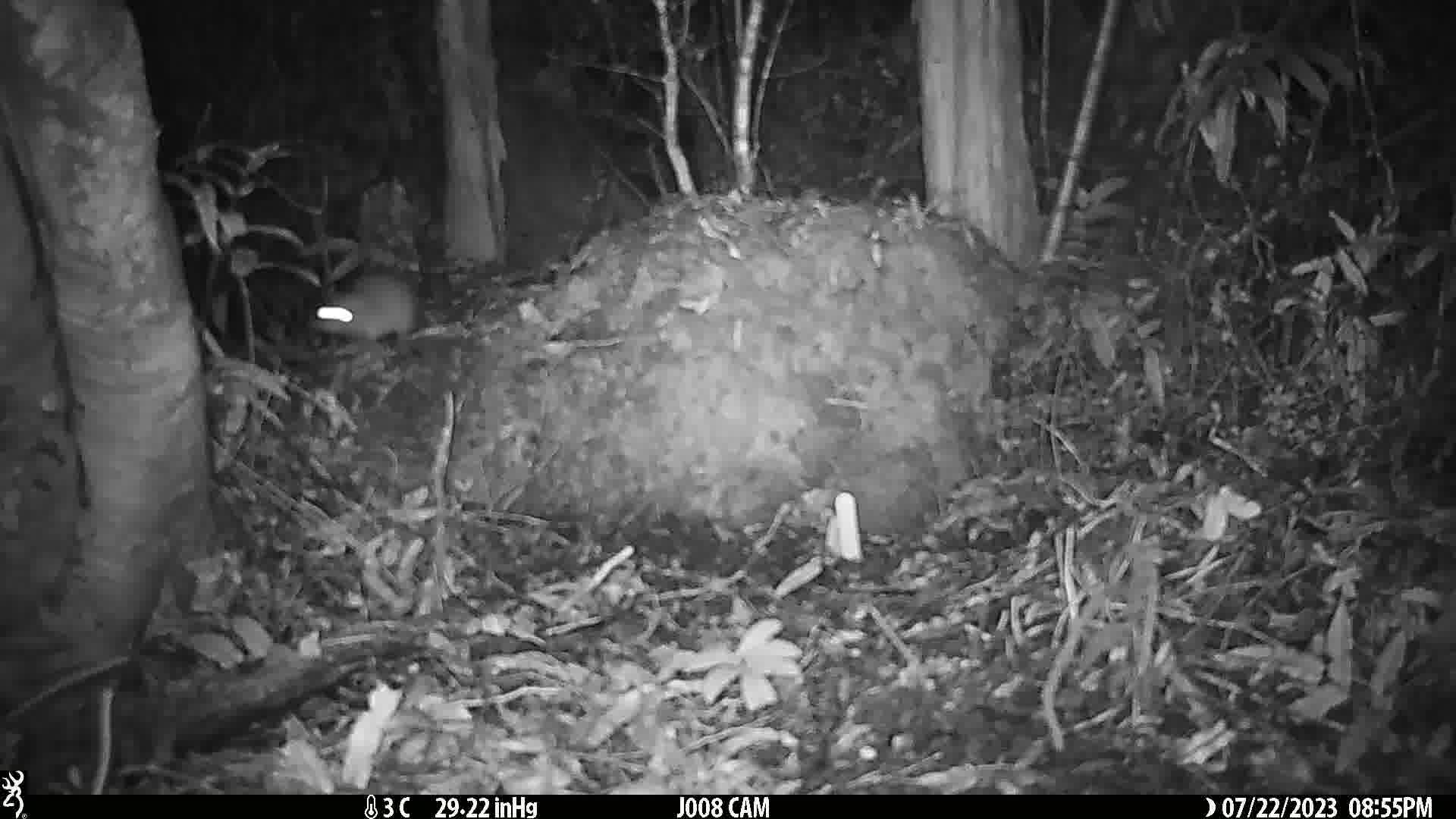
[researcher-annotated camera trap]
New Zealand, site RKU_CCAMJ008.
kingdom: Animalia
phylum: Chordata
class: Mammalia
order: Rodentia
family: Muridae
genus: Rattus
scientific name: Rattus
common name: rat